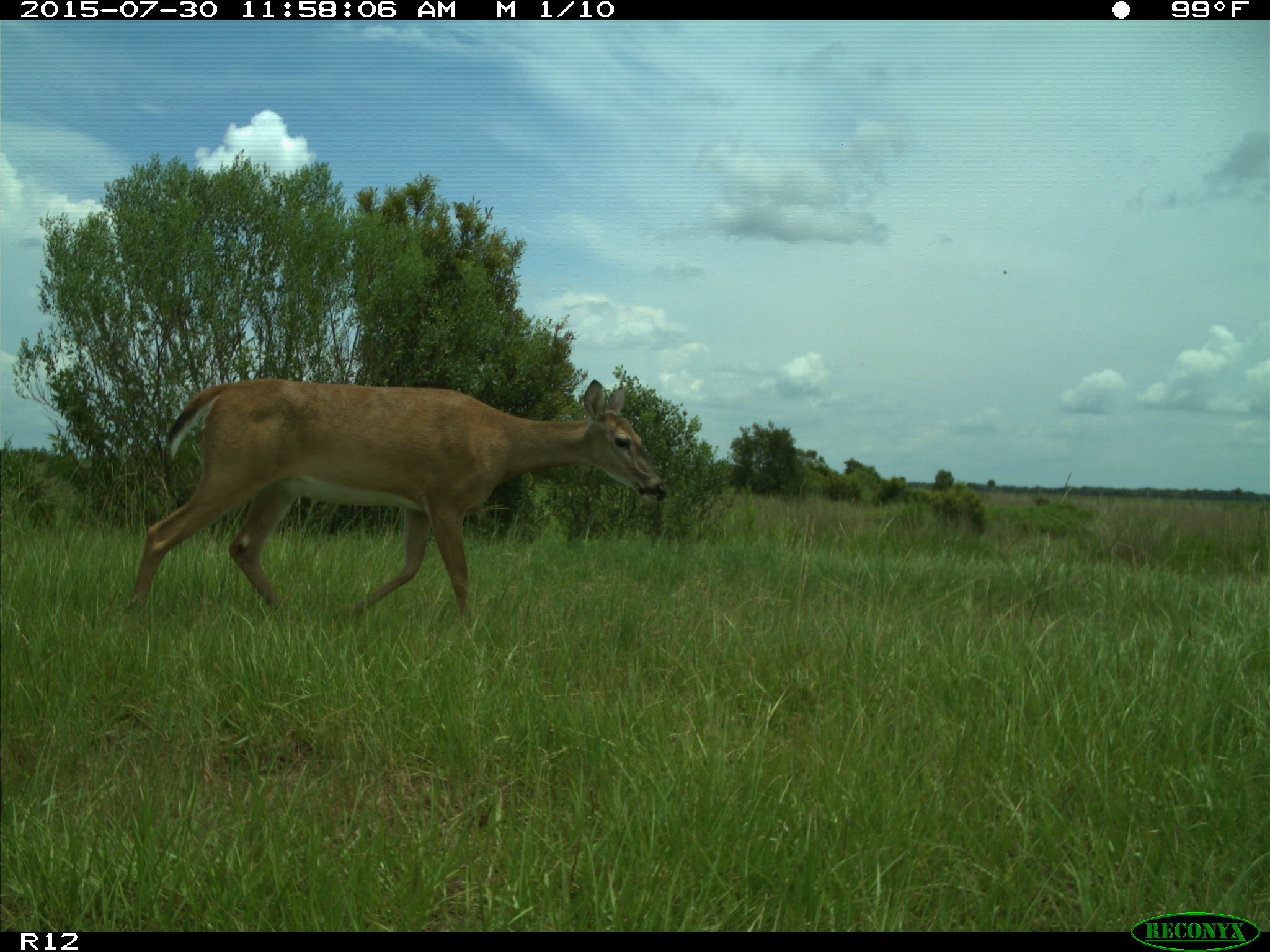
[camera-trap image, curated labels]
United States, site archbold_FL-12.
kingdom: Animalia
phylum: Chordata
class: Mammalia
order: Artiodactyla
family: Cervidae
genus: Odocoileus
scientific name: Odocoileus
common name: deer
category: unidentified deer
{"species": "unidentified deer (deer) (Odocoileus)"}